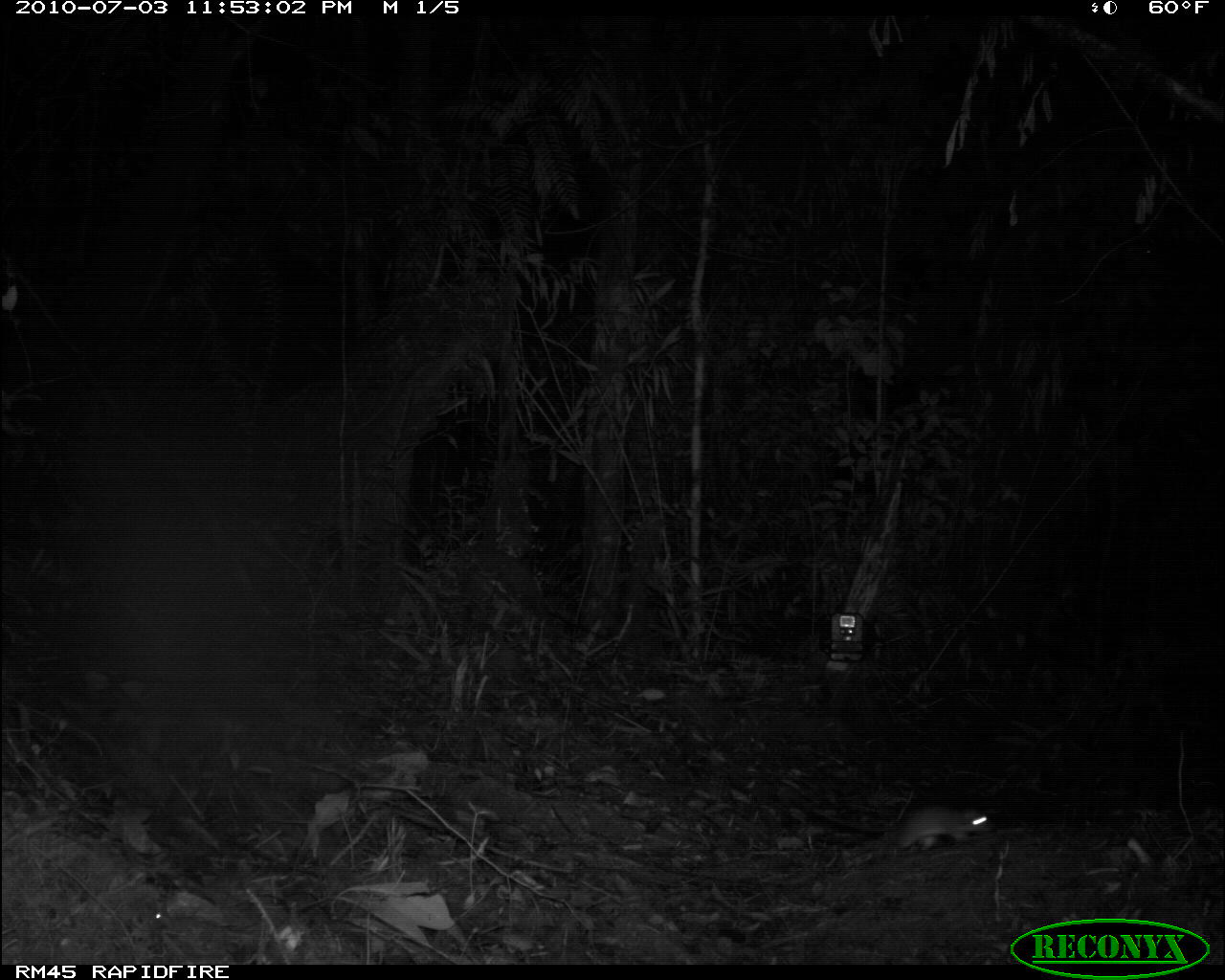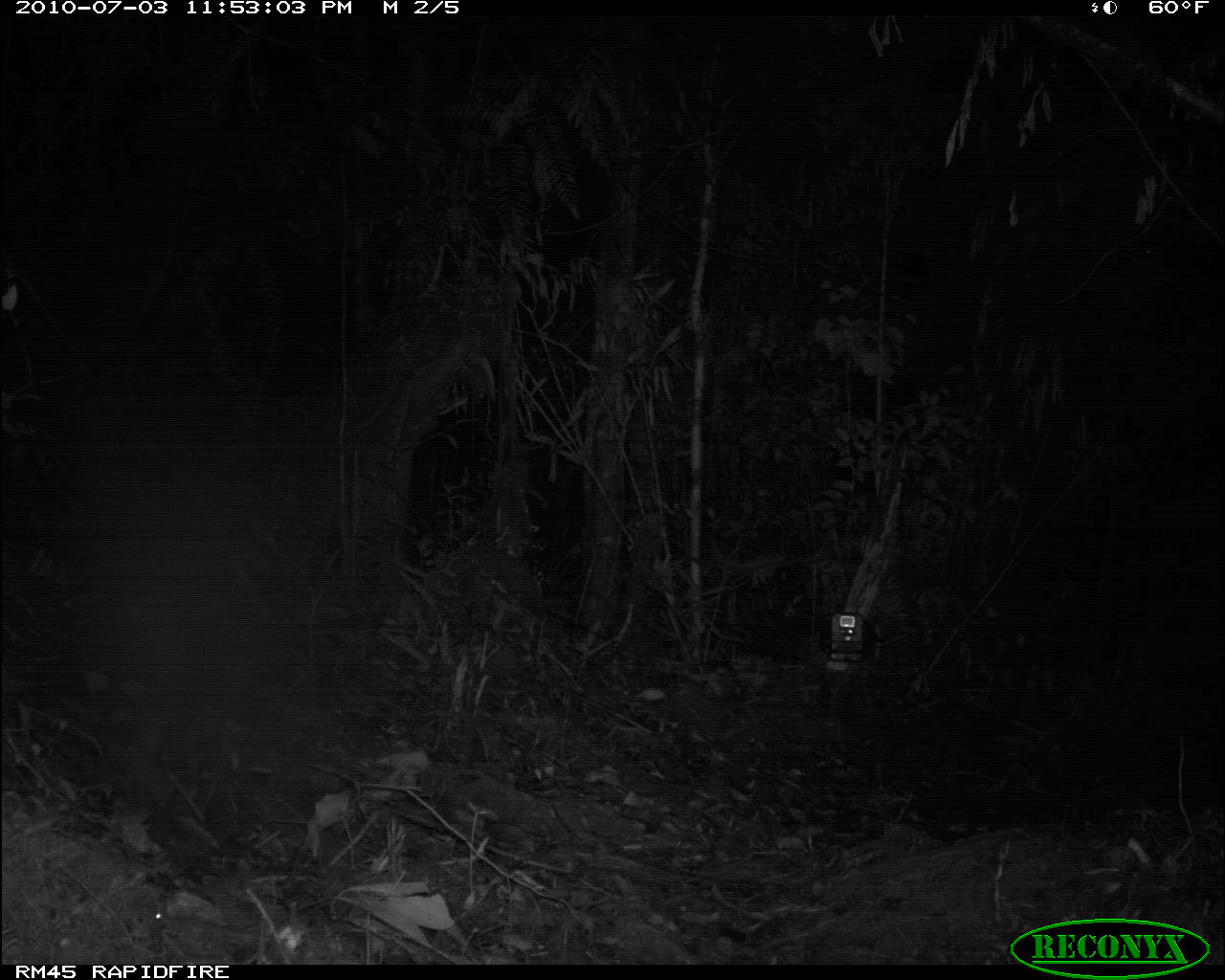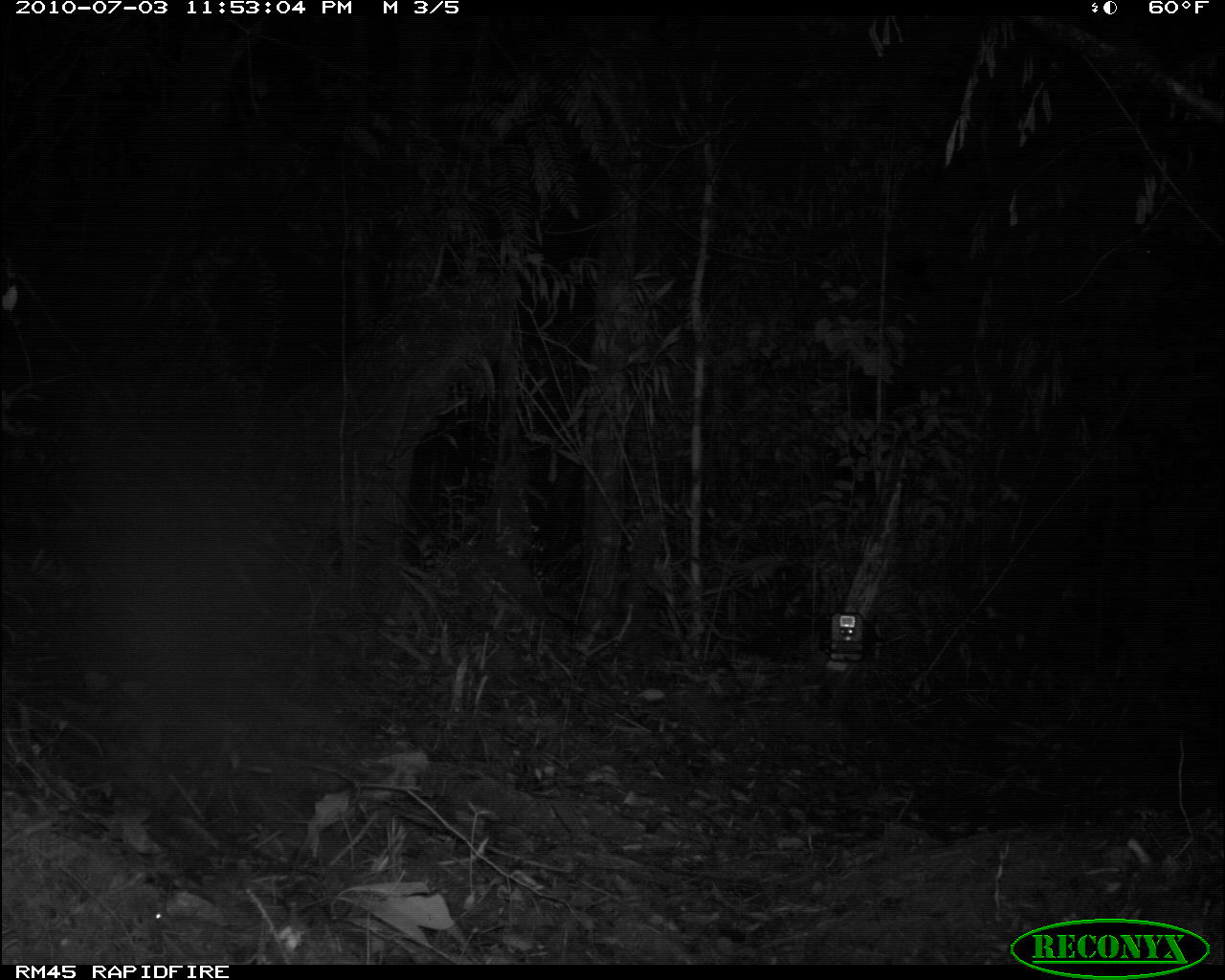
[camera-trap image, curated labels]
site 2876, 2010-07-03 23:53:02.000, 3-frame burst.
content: unidentified animal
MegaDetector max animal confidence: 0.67